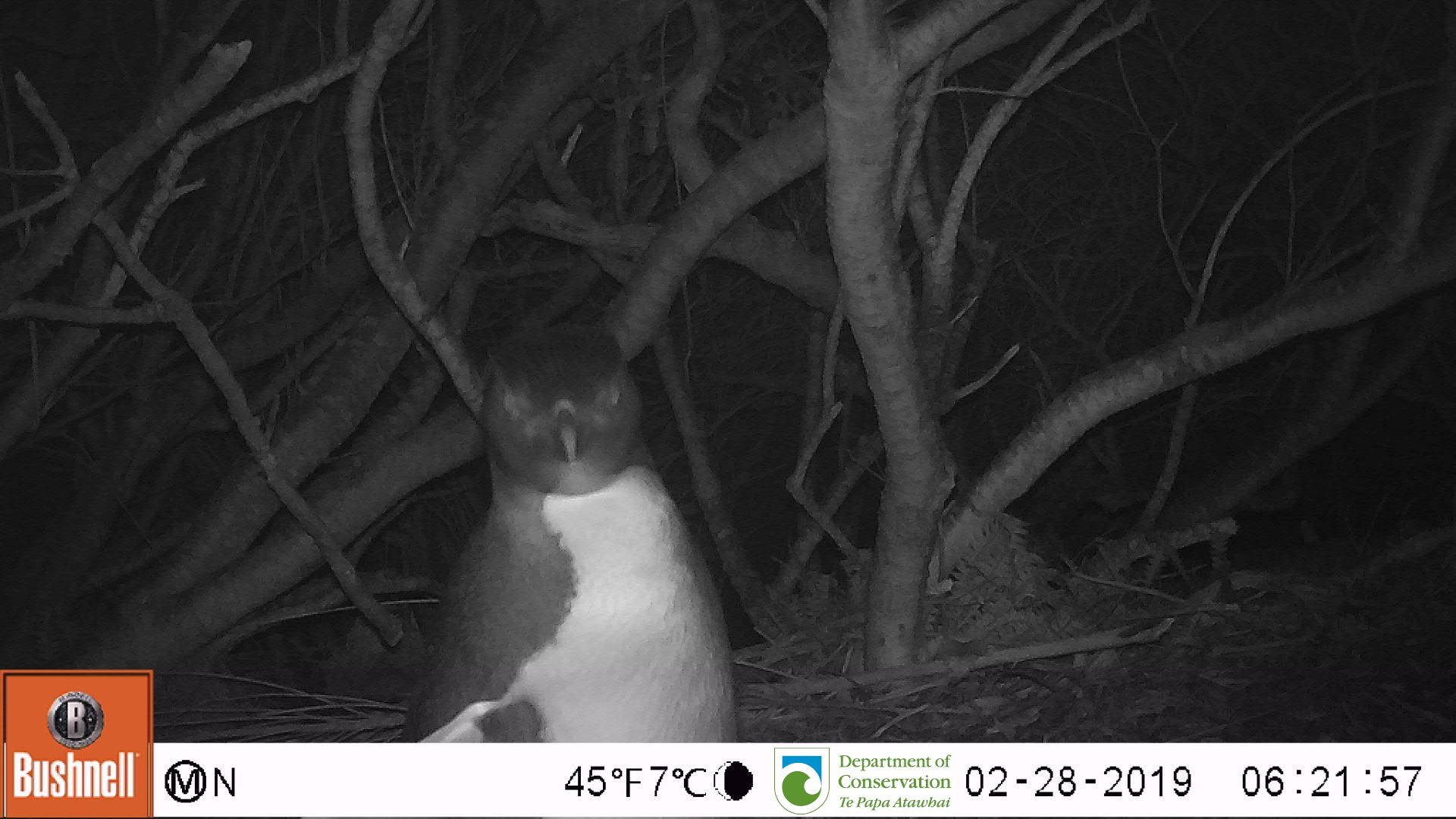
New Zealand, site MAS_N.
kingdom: Animalia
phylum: Chordata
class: Aves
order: Sphenisciformes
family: Spheniscidae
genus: Megadyptes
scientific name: Megadyptes antipodes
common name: yellow-eyed penguin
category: yellow eyed penguin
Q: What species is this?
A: Yellow eyed penguin (yellow-eyed penguin) (Megadyptes antipodes).